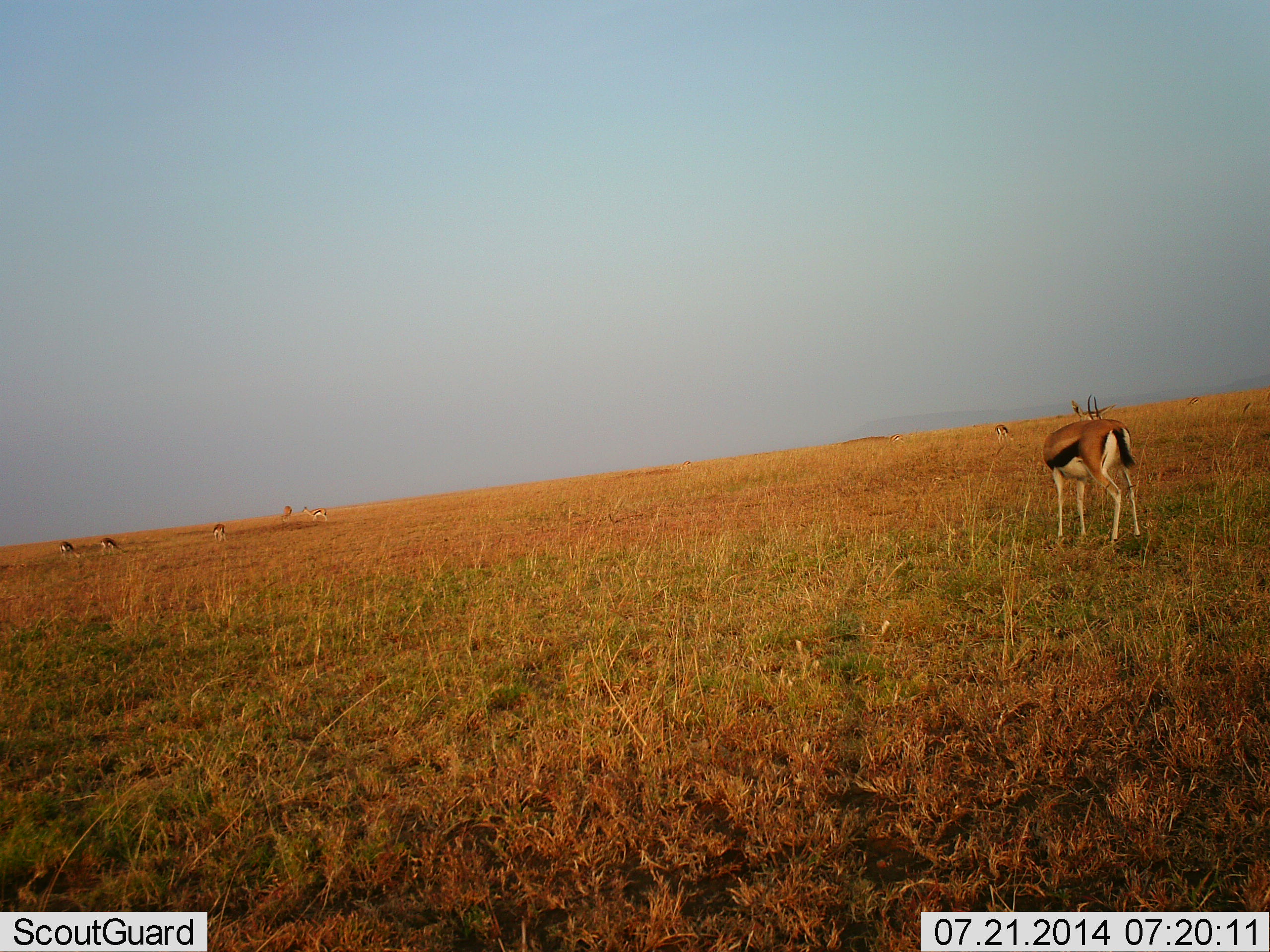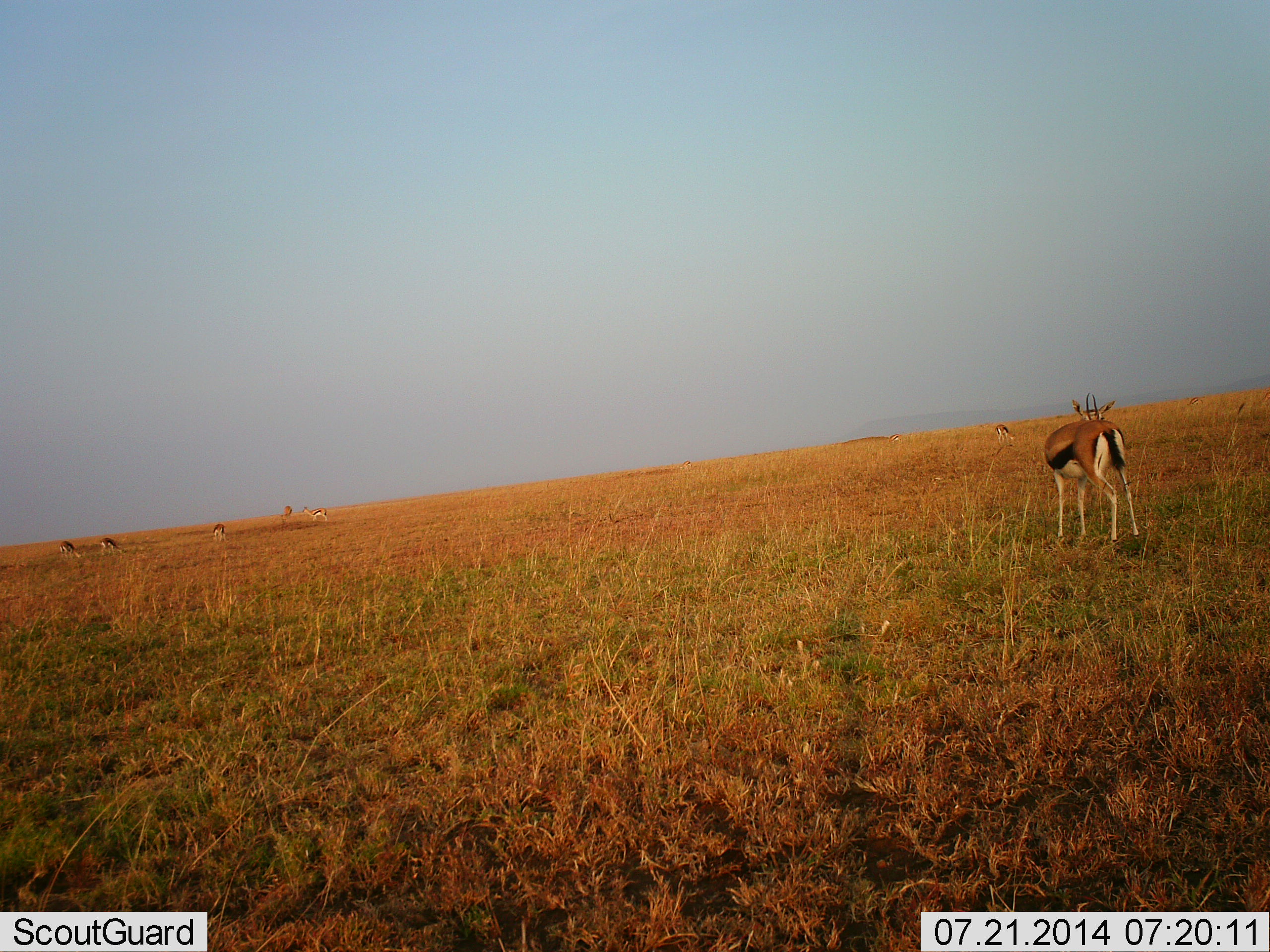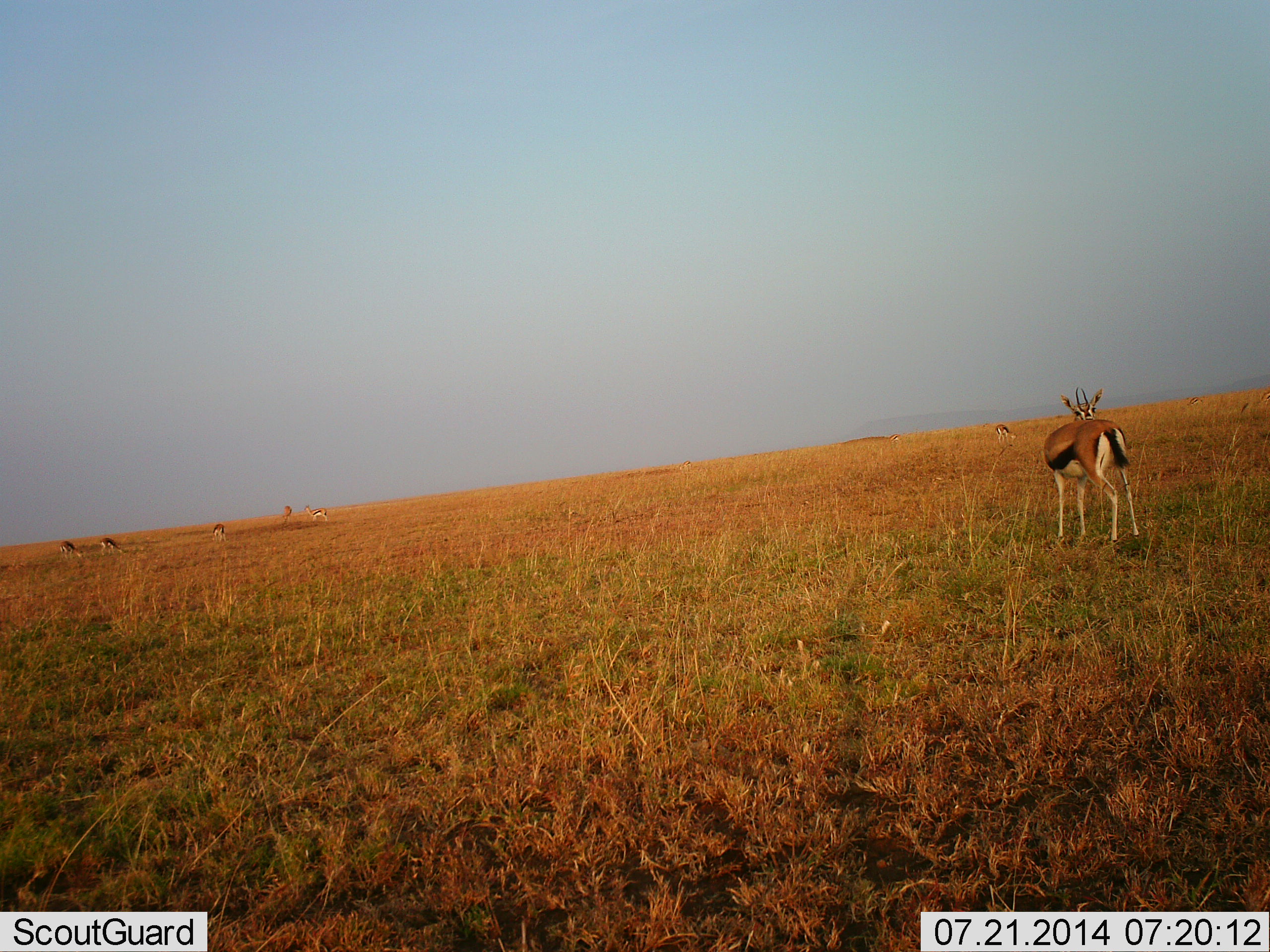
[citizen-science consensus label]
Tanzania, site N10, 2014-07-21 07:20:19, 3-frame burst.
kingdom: Animalia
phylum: Chordata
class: Mammalia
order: Artiodactyla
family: Bovidae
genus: Eudorcas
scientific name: Eudorcas thomsonii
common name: thomson's gazelle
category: gazellethomsons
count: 7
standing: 90%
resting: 20%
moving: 0%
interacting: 0%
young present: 0%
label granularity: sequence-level